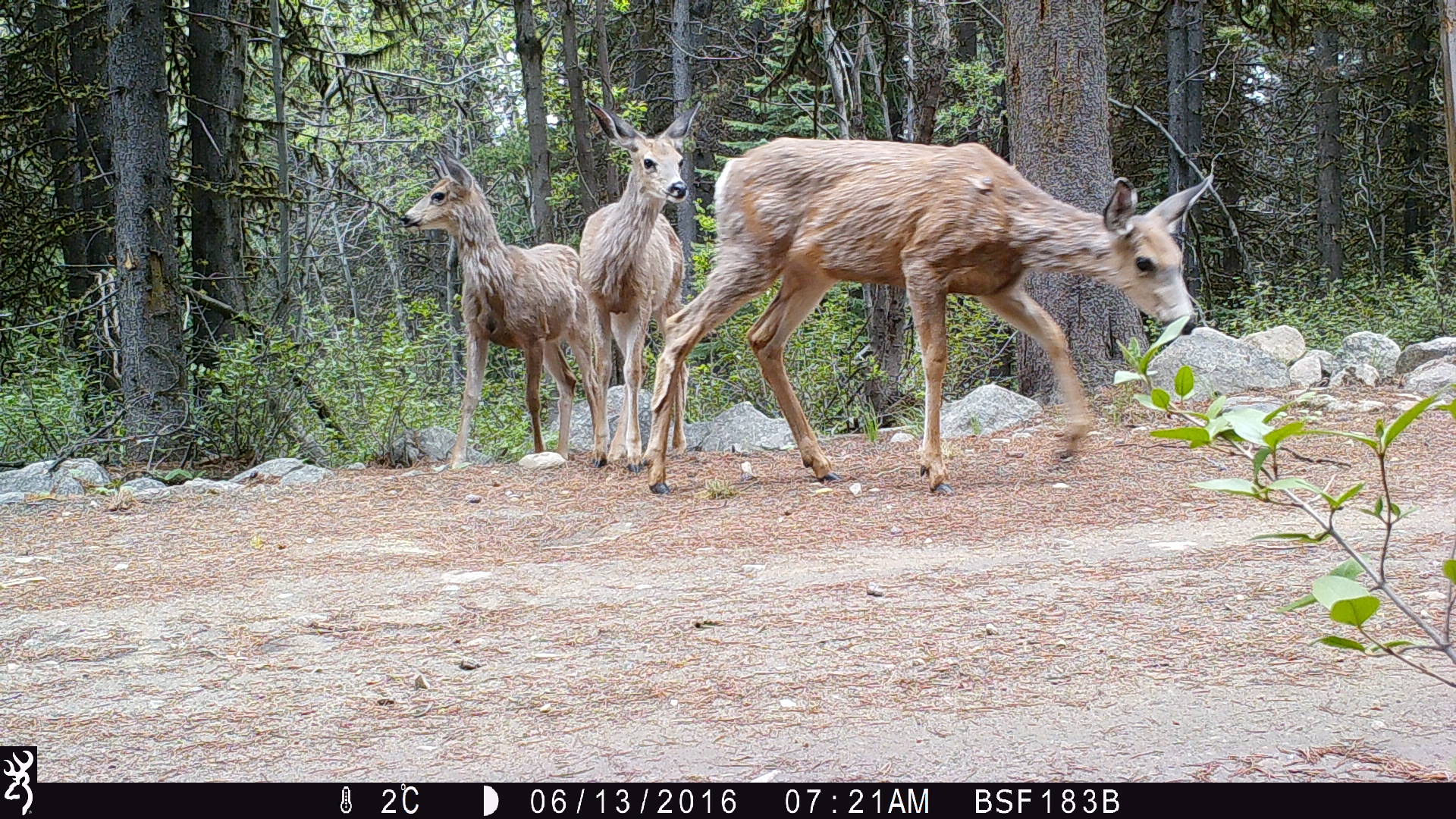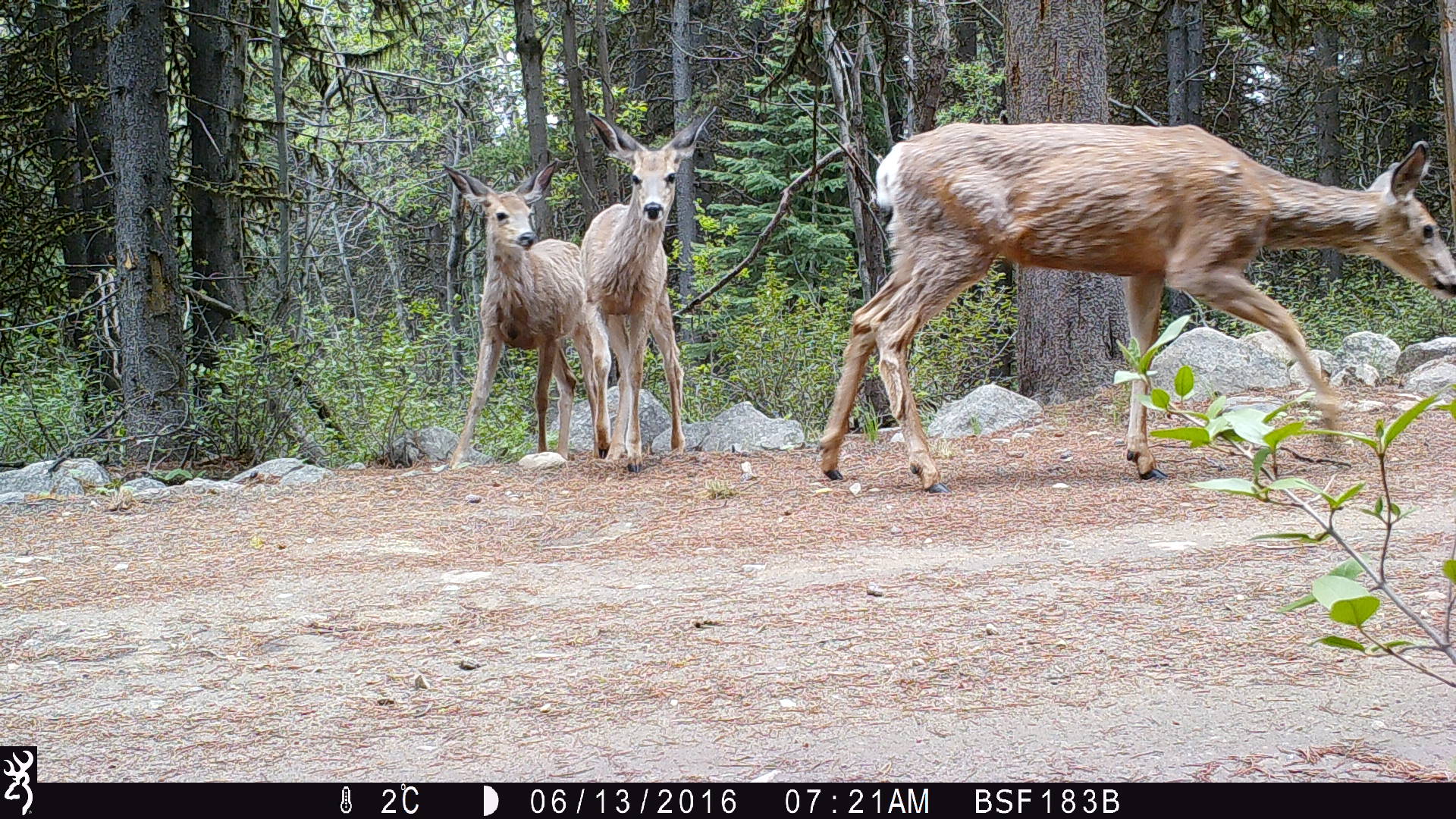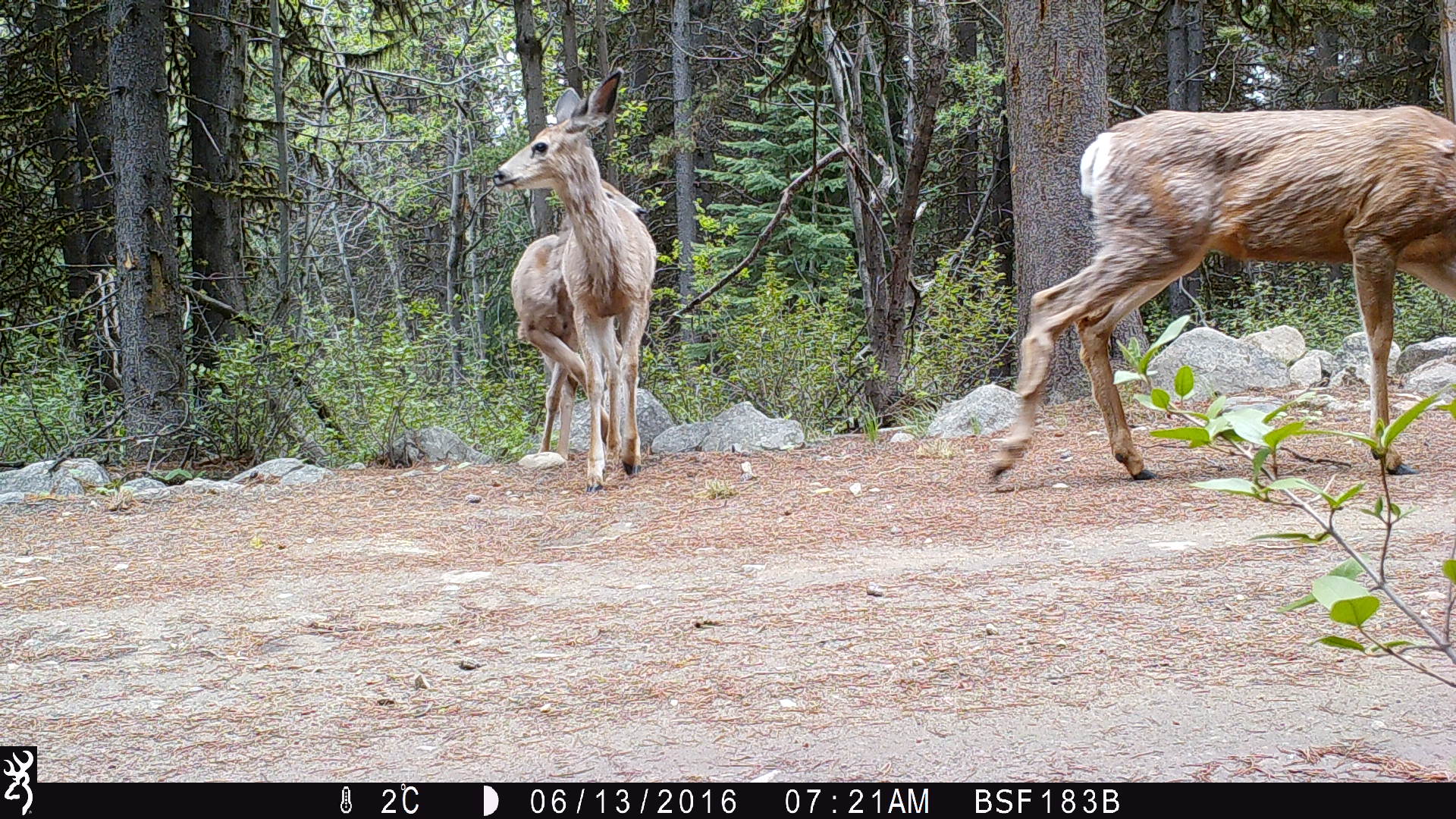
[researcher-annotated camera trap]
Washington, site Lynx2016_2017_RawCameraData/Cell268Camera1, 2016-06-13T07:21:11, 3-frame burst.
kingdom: Animalia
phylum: Chordata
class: Mammalia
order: Artiodactyla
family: Cervidae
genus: Odocoileus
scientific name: Odocoileus hemionus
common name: mule deer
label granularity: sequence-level